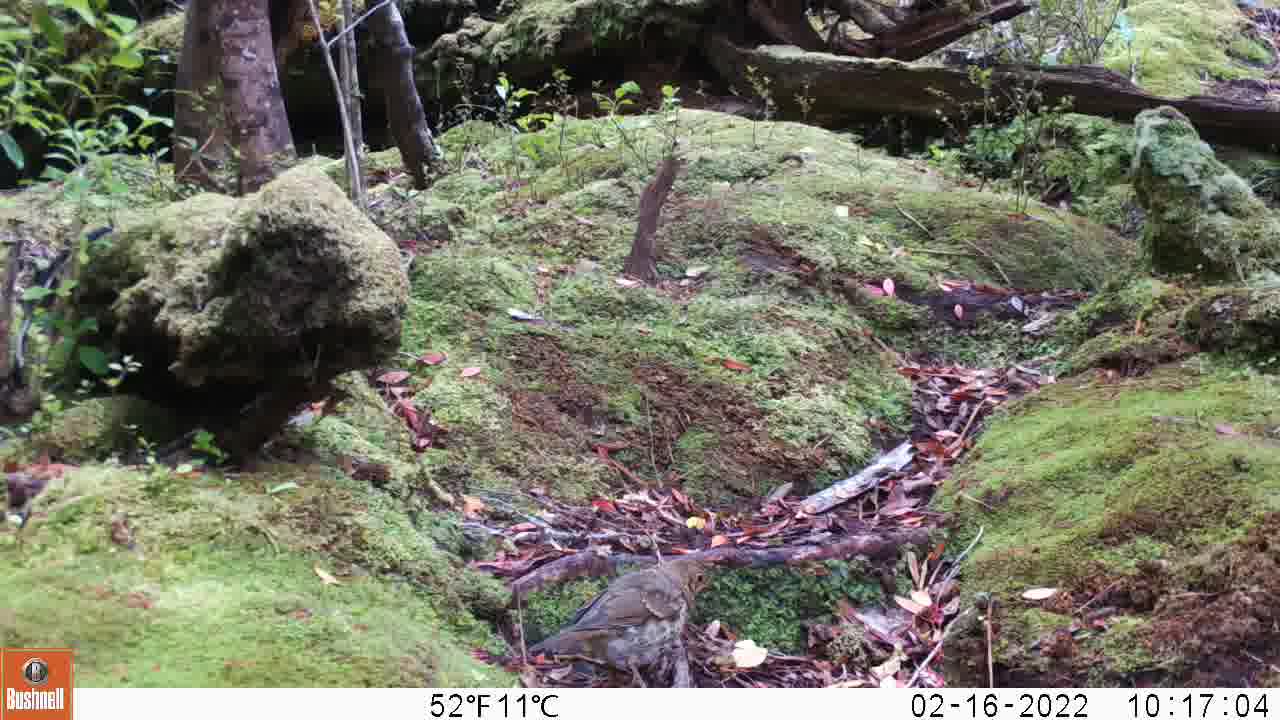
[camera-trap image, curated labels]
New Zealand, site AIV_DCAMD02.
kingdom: Animalia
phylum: Chordata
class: Aves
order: Passeriformes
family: Turdidae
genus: Turdus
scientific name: Turdus philomelos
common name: song thrush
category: thrush